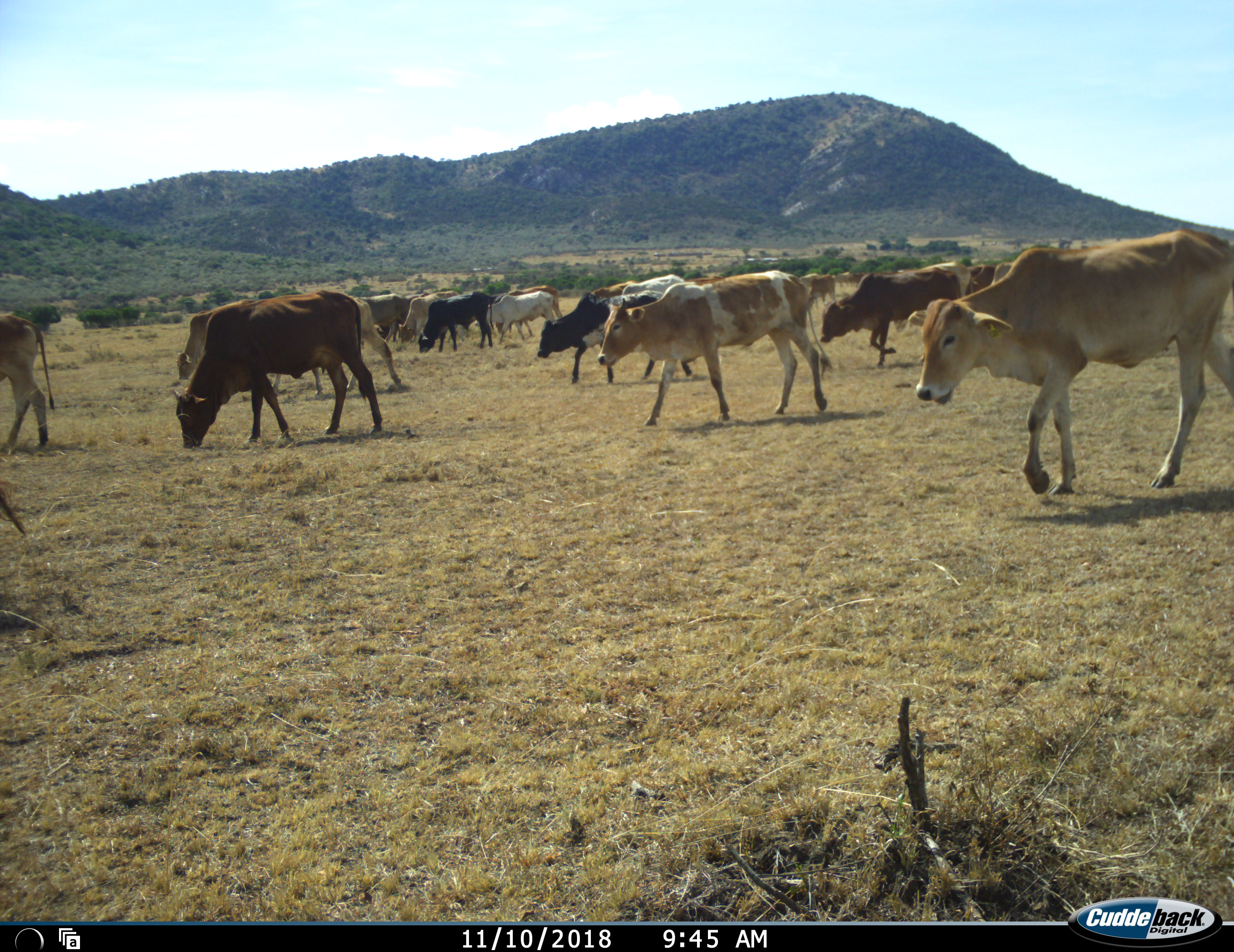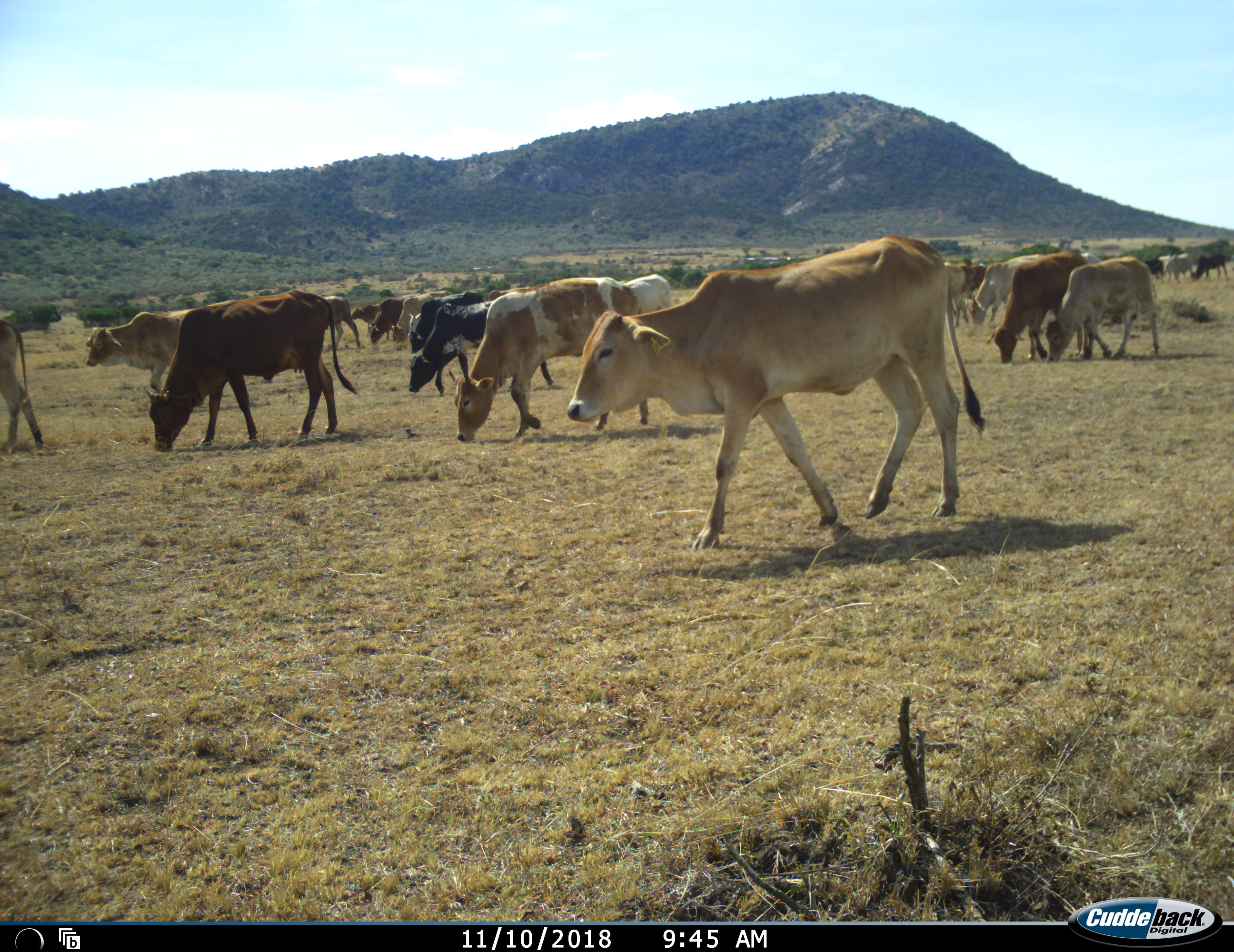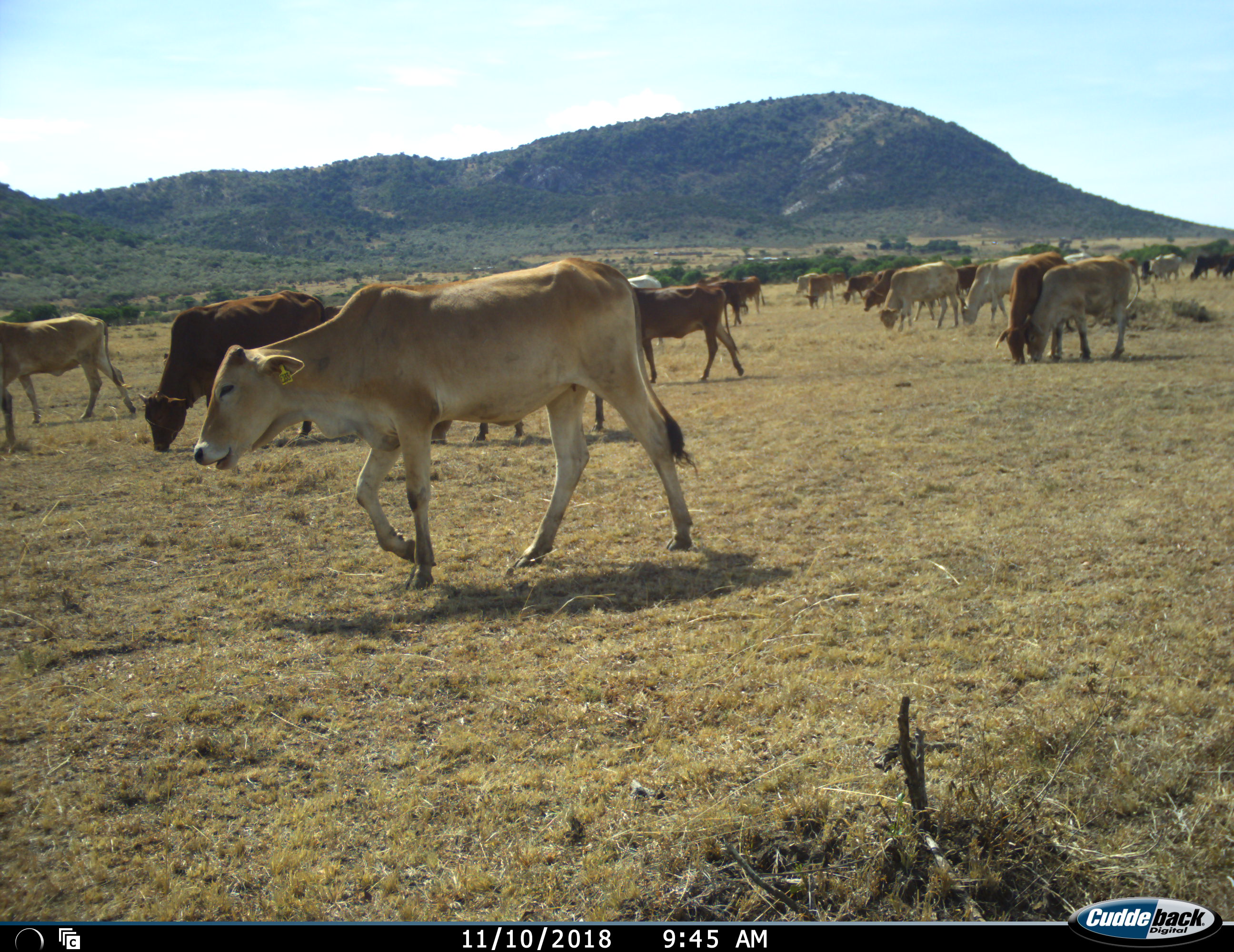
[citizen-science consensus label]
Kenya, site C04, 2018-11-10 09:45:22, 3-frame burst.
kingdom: Animalia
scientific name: Animalia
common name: animal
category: domesticanimal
Domesticanimal (animal) (Animalia), count 11-50. Behavior (volunteer vote fractions): standing 11%, resting 0%, moving 100%, interacting 11%. Young present (vote fraction): 11%. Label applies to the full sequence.